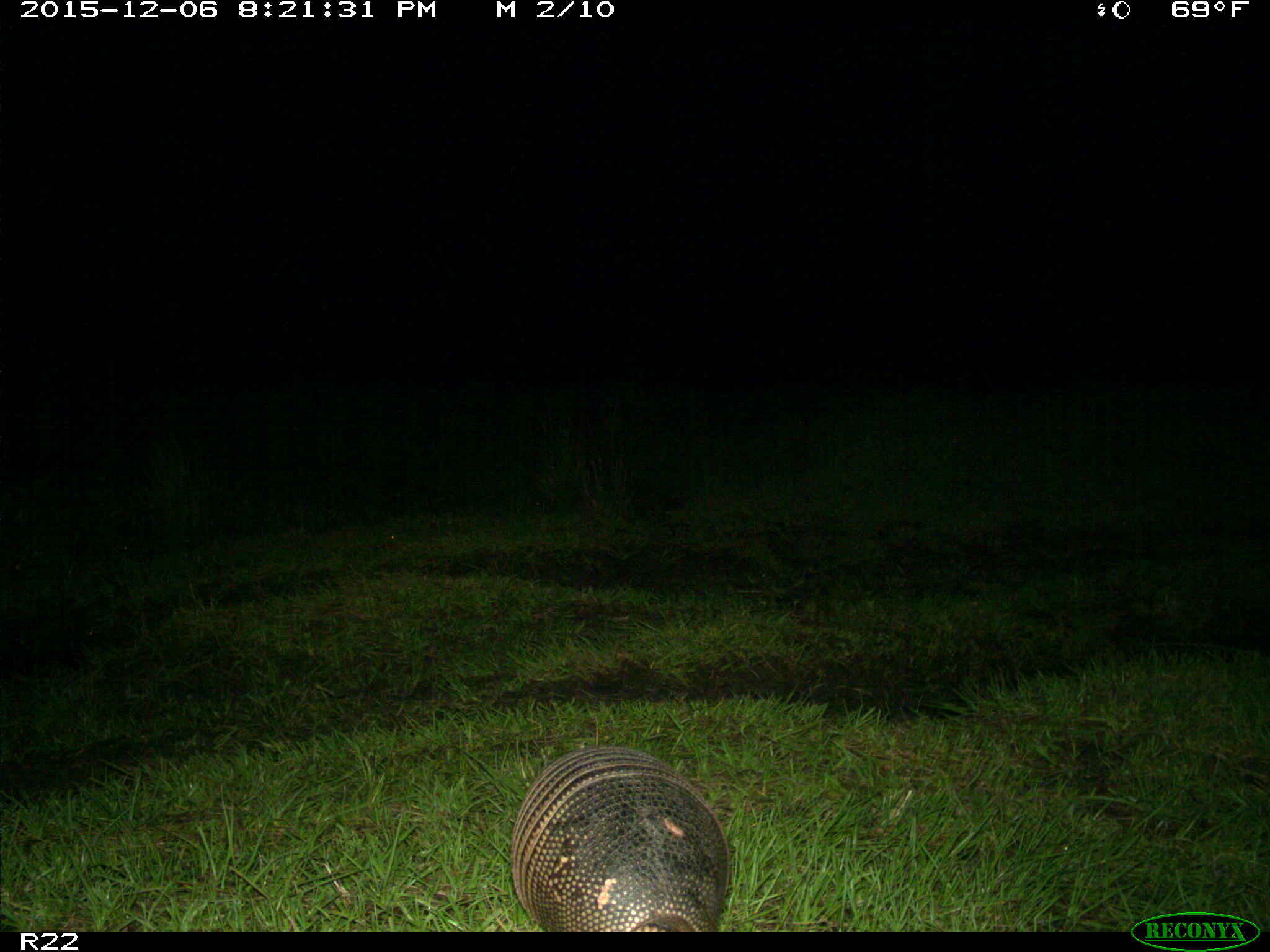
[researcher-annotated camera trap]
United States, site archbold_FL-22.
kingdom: Animalia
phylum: Chordata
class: Mammalia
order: Cingulata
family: Dasypodidae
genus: Dasypus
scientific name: Dasypus novemcinctus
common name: nine-banded armadillo